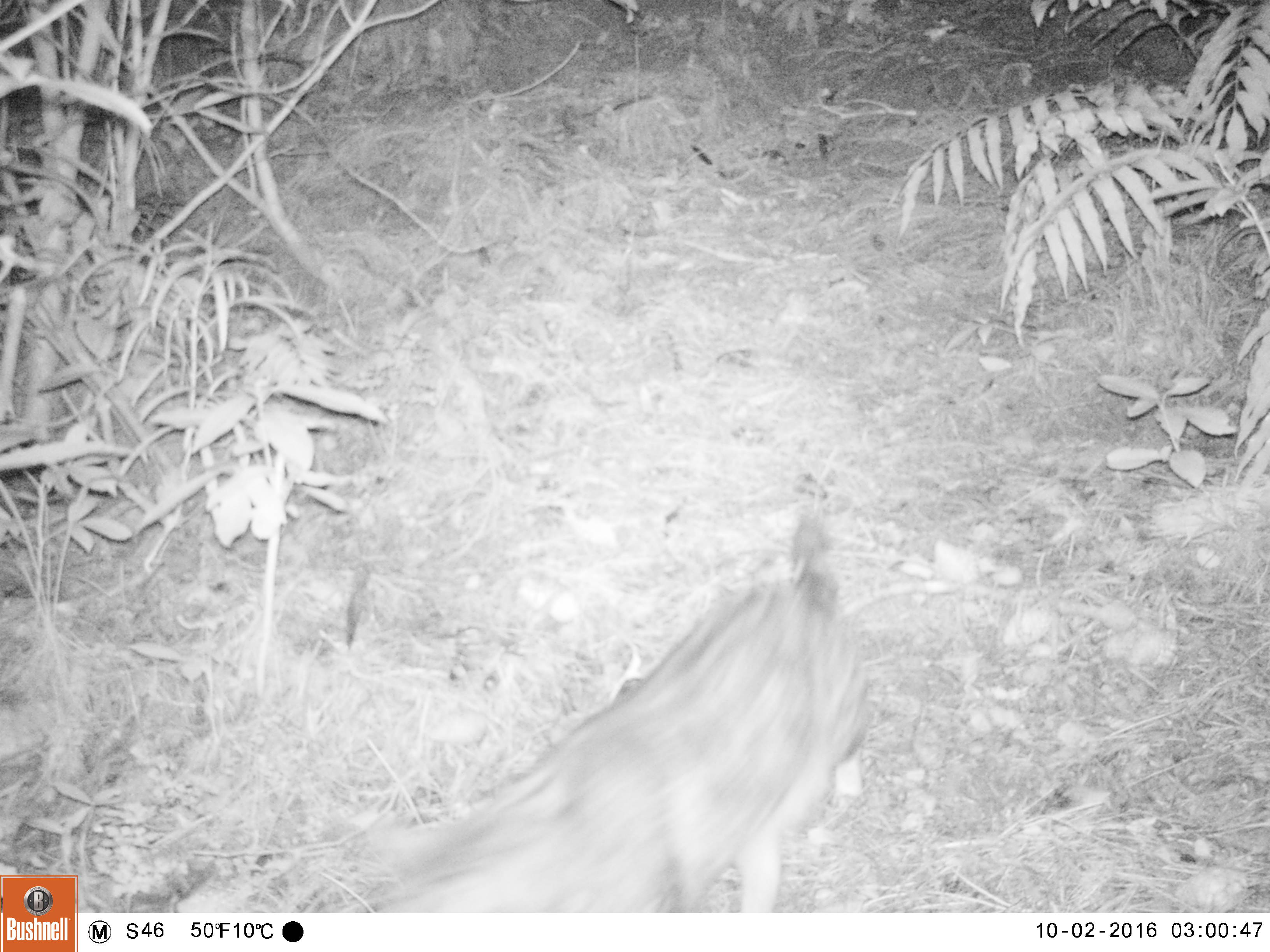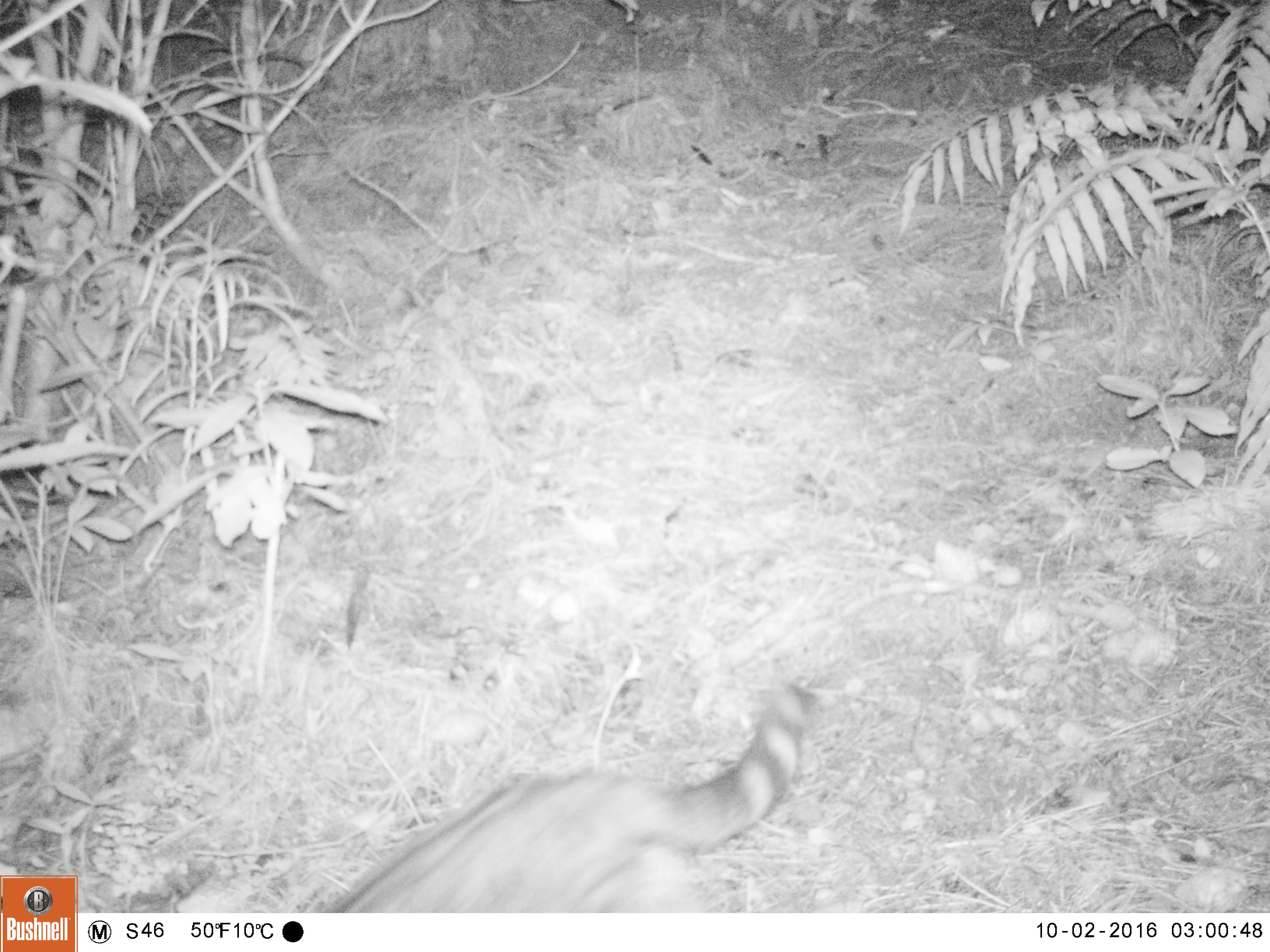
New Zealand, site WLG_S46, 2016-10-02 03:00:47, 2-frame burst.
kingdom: Animalia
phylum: Chordata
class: Mammalia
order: Carnivora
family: Felidae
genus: Felis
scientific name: Felis catus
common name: domestic cat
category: cat